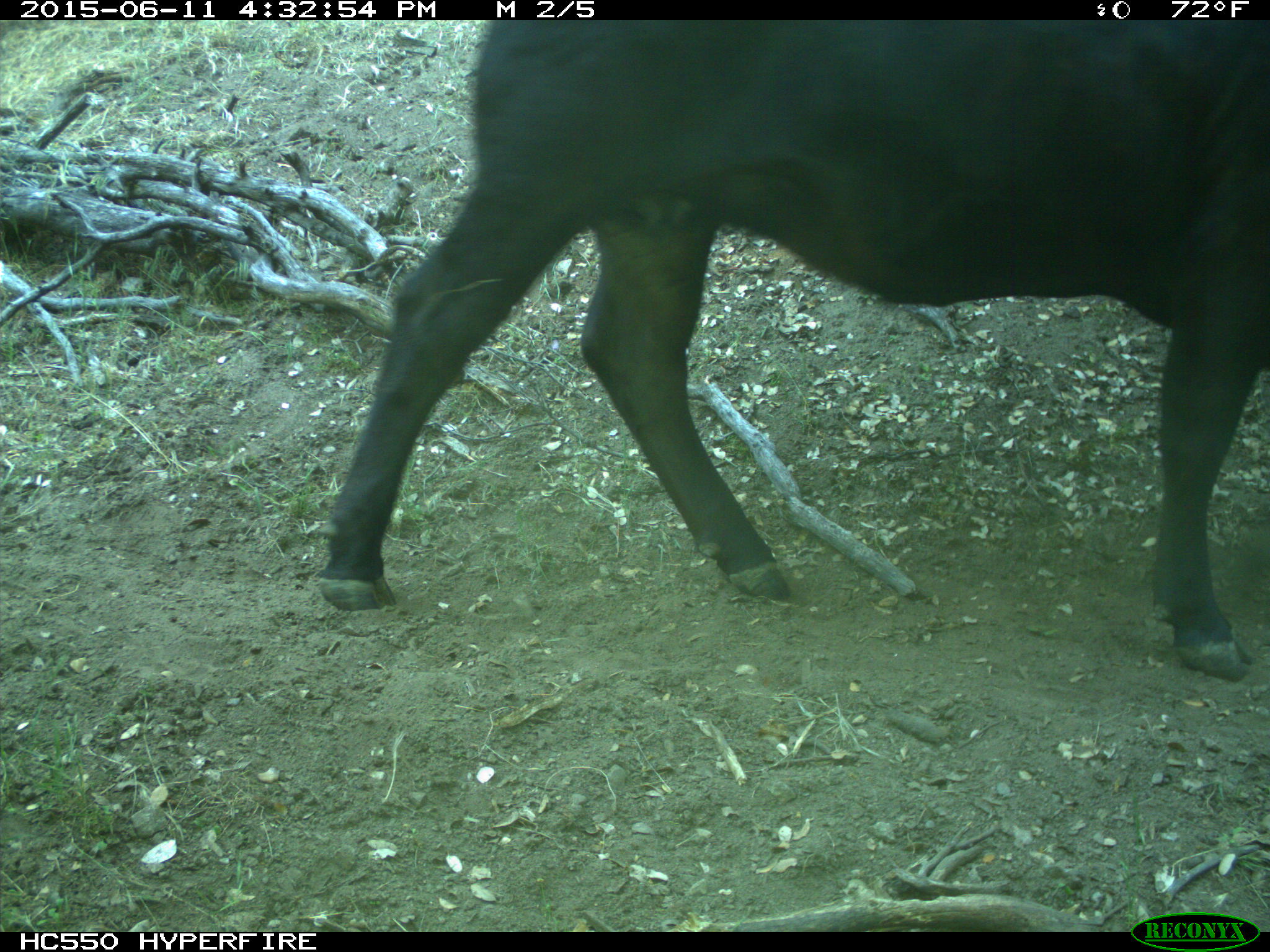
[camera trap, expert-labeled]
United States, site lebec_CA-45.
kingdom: Animalia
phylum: Chordata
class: Mammalia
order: Artiodactyla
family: Bovidae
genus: Bos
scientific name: Bos taurus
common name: domestic cow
Bos taurus (domestic cow).